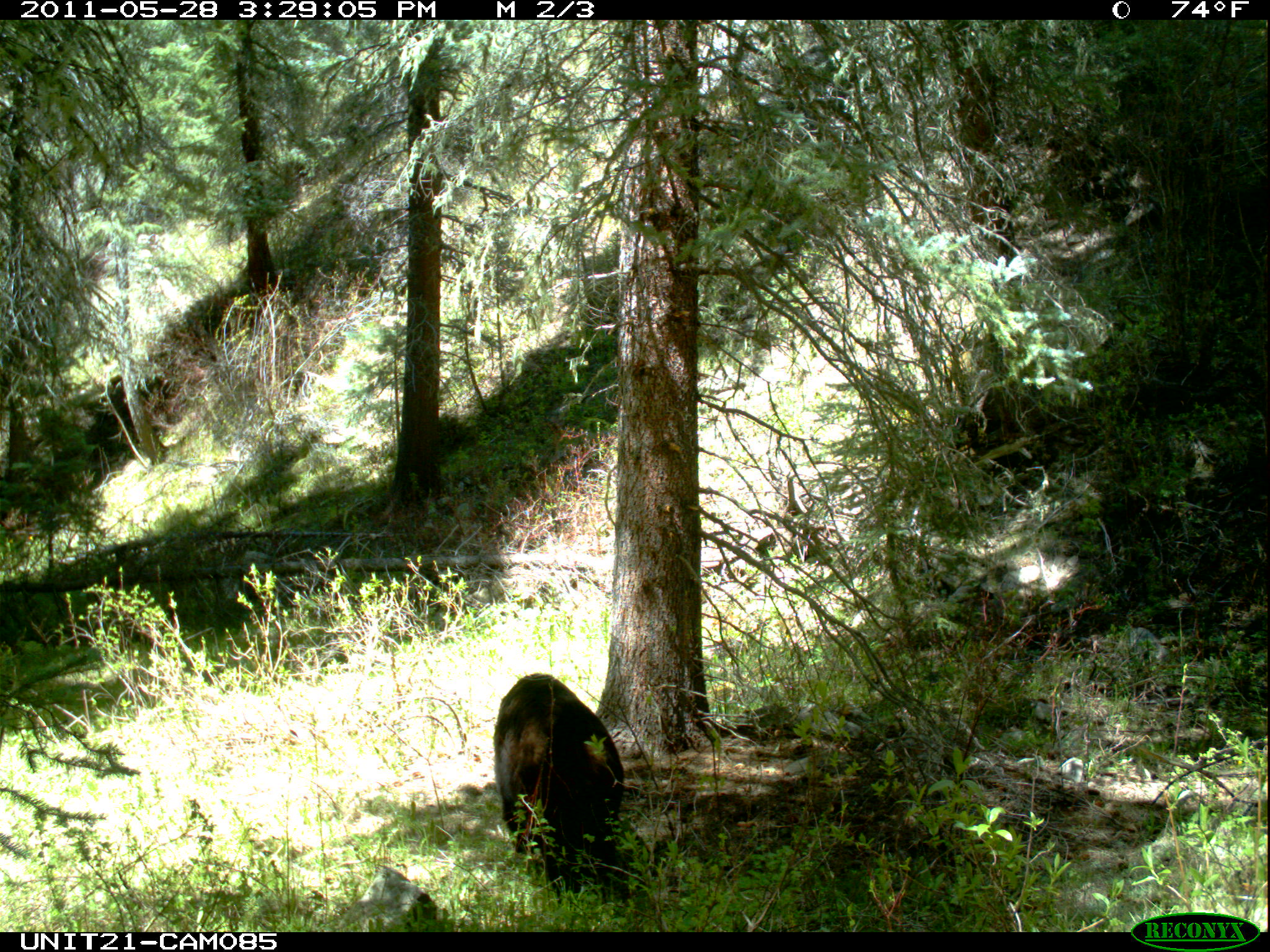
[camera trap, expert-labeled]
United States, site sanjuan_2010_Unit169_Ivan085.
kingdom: Animalia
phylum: Chordata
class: Mammalia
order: Carnivora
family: Ursidae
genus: Ursus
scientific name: Ursus americanus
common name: american black bear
Ursus americanus (american black bear).